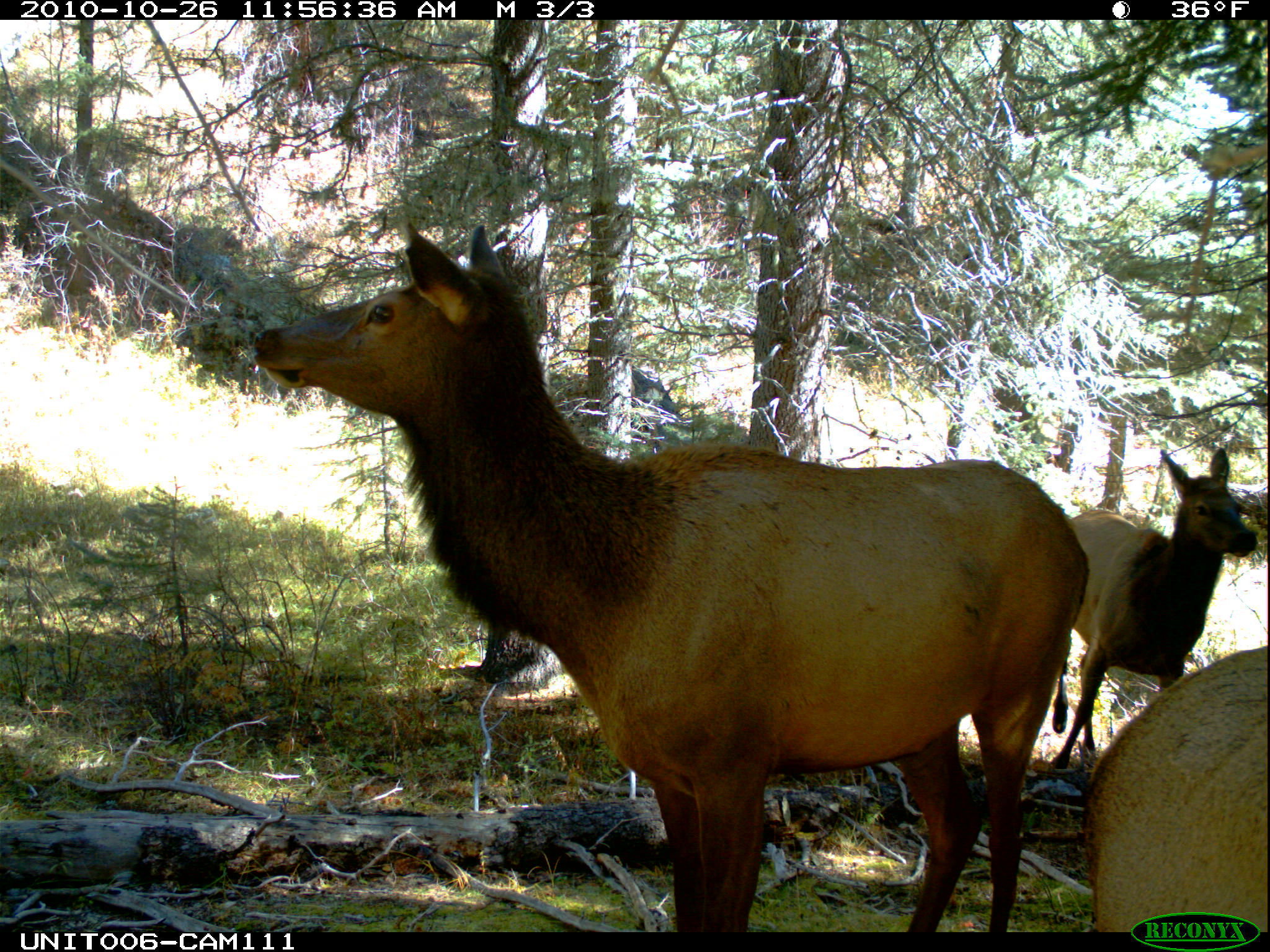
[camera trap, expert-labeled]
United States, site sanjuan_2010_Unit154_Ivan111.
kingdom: Animalia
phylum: Chordata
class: Mammalia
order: Artiodactyla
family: Cervidae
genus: Cervus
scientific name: Cervus elaphus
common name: red deer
Cervus elaphus (red deer).